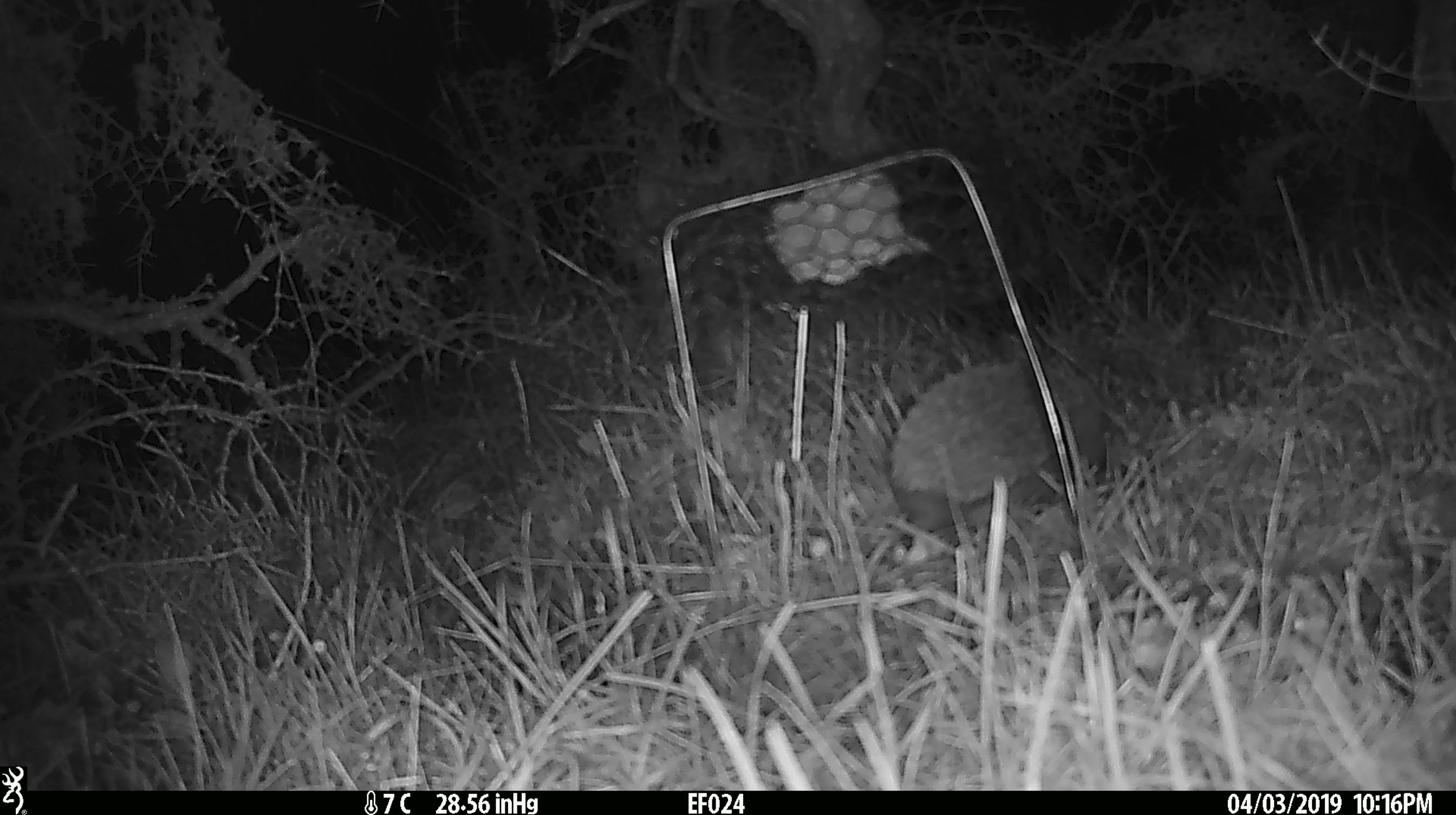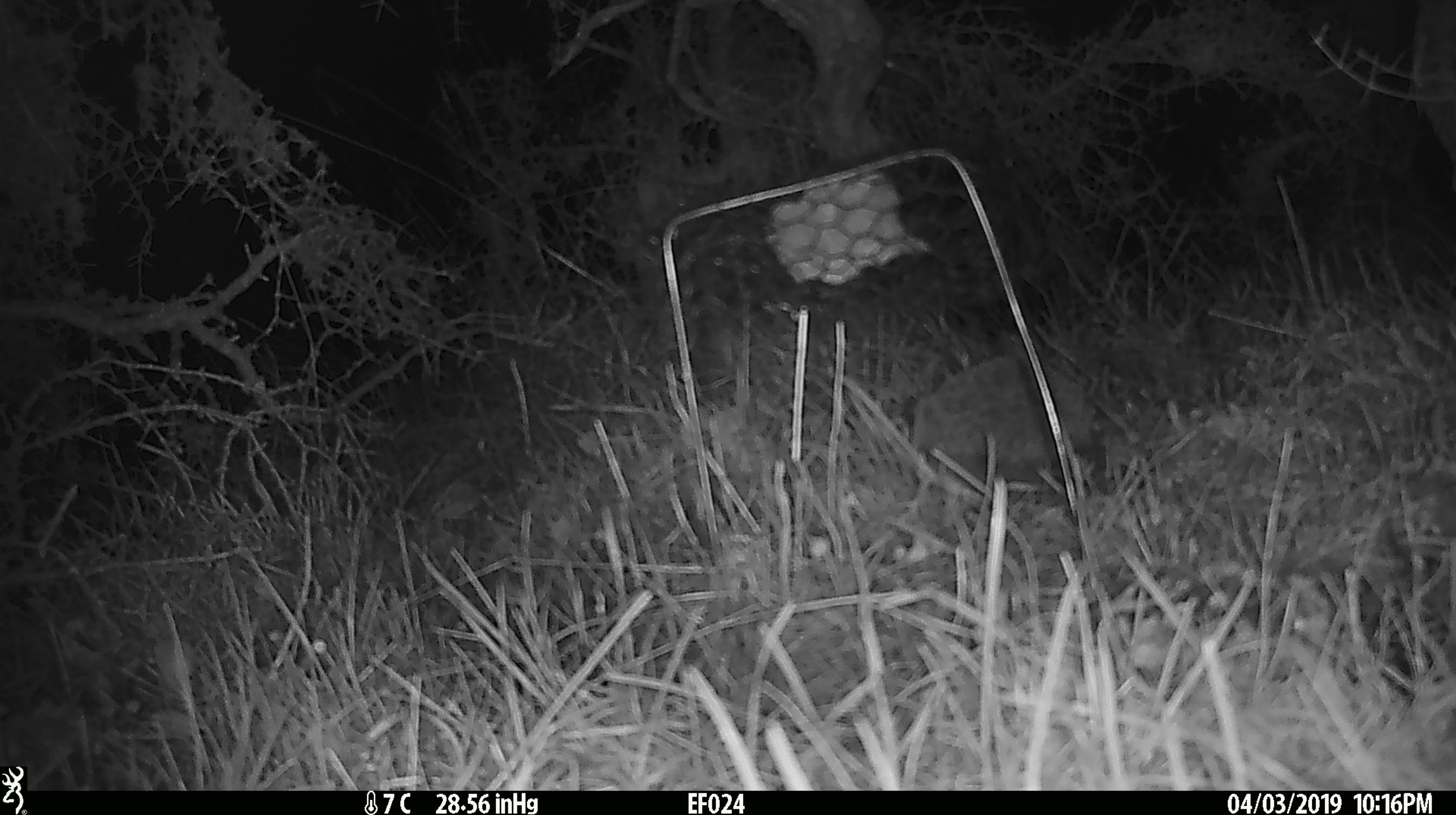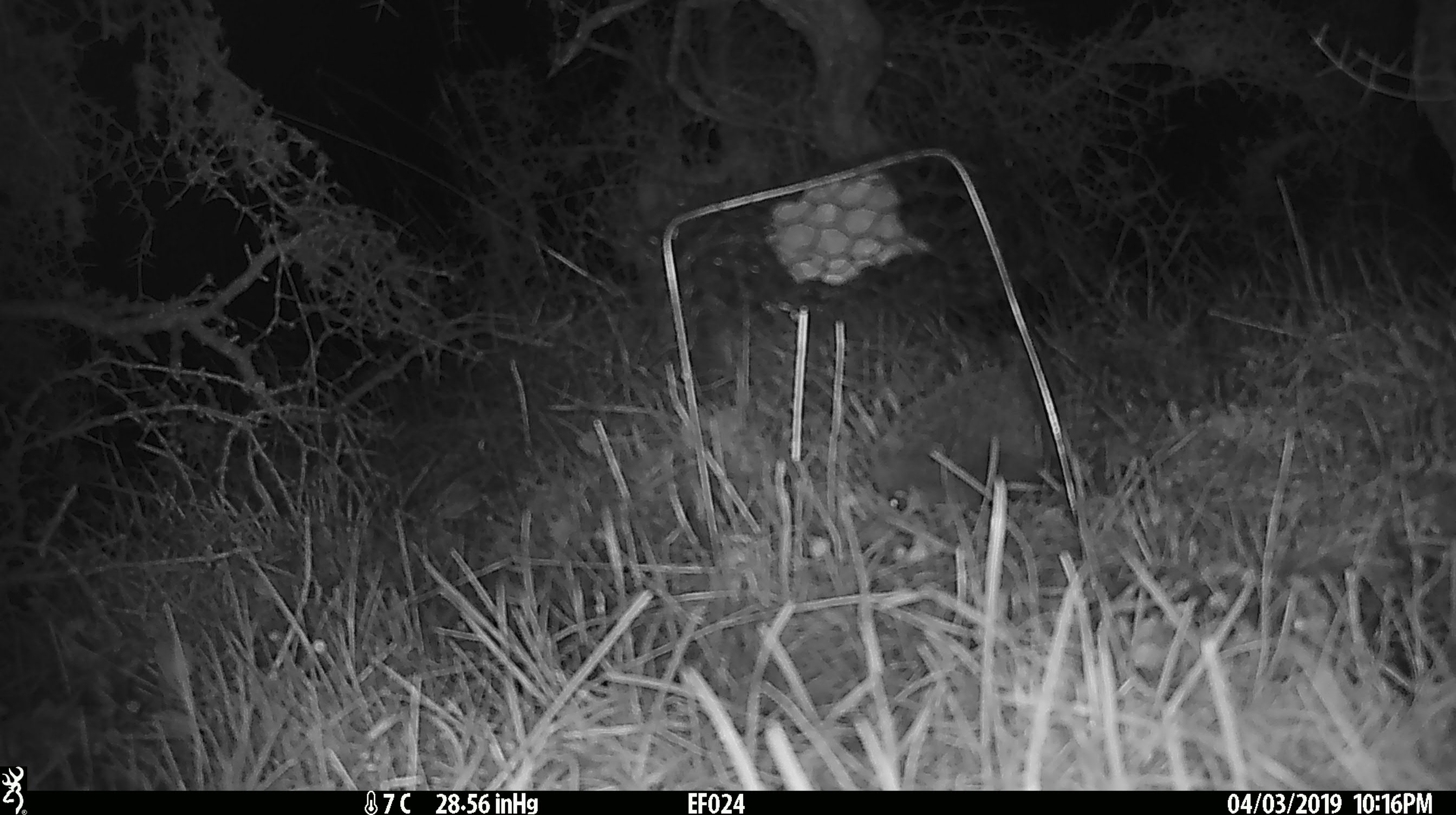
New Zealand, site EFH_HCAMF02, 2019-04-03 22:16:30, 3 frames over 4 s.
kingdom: Animalia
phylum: Chordata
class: Mammalia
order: Eulipotyphla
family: Erinaceidae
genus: Erinaceus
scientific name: Erinaceus europaeus europaeus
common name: european hedgehog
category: hedgehog